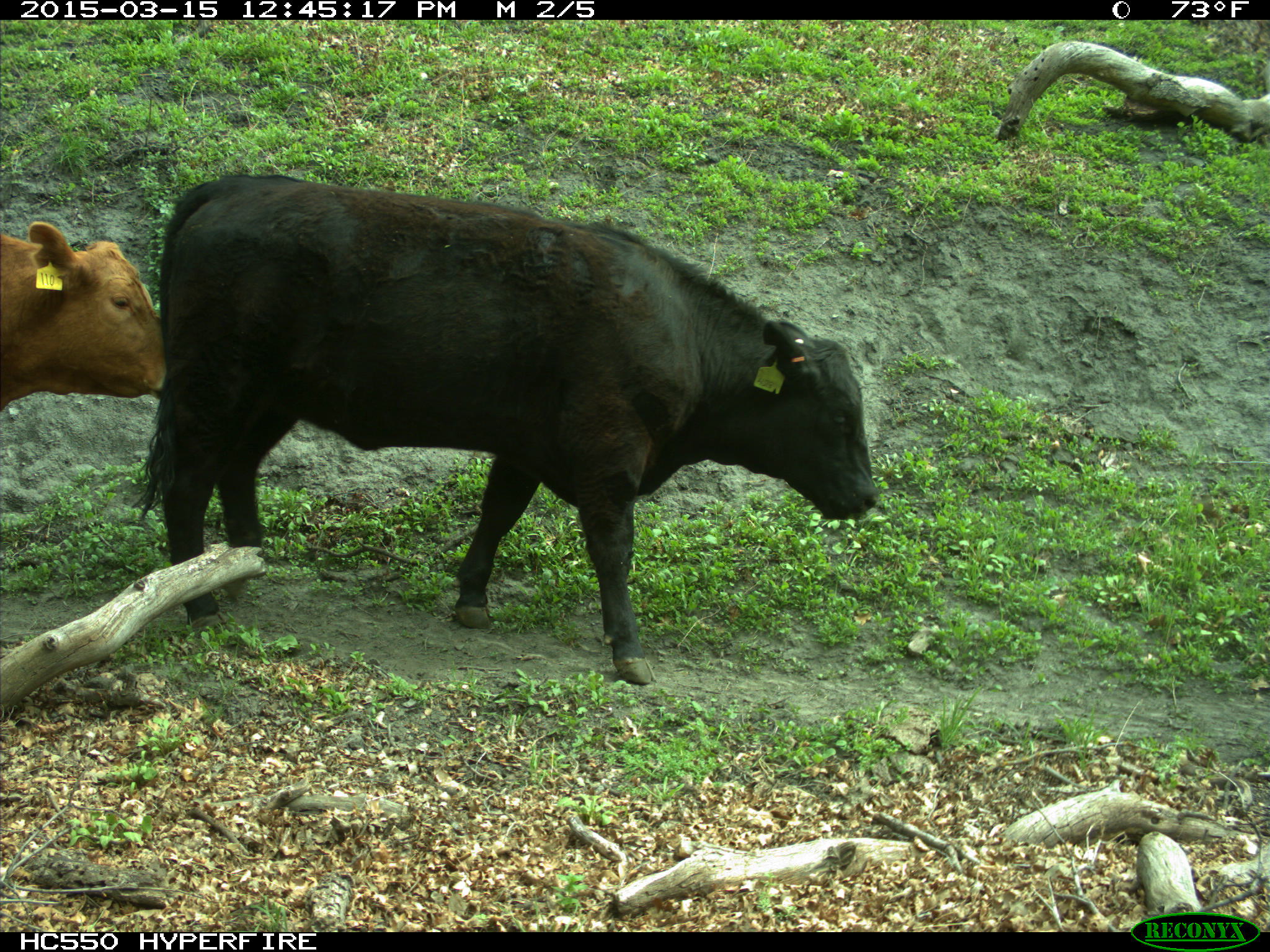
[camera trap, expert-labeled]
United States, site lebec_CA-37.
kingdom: Animalia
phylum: Chordata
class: Mammalia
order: Artiodactyla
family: Bovidae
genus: Bos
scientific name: Bos taurus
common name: domestic cow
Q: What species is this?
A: Bos taurus (domestic cow).